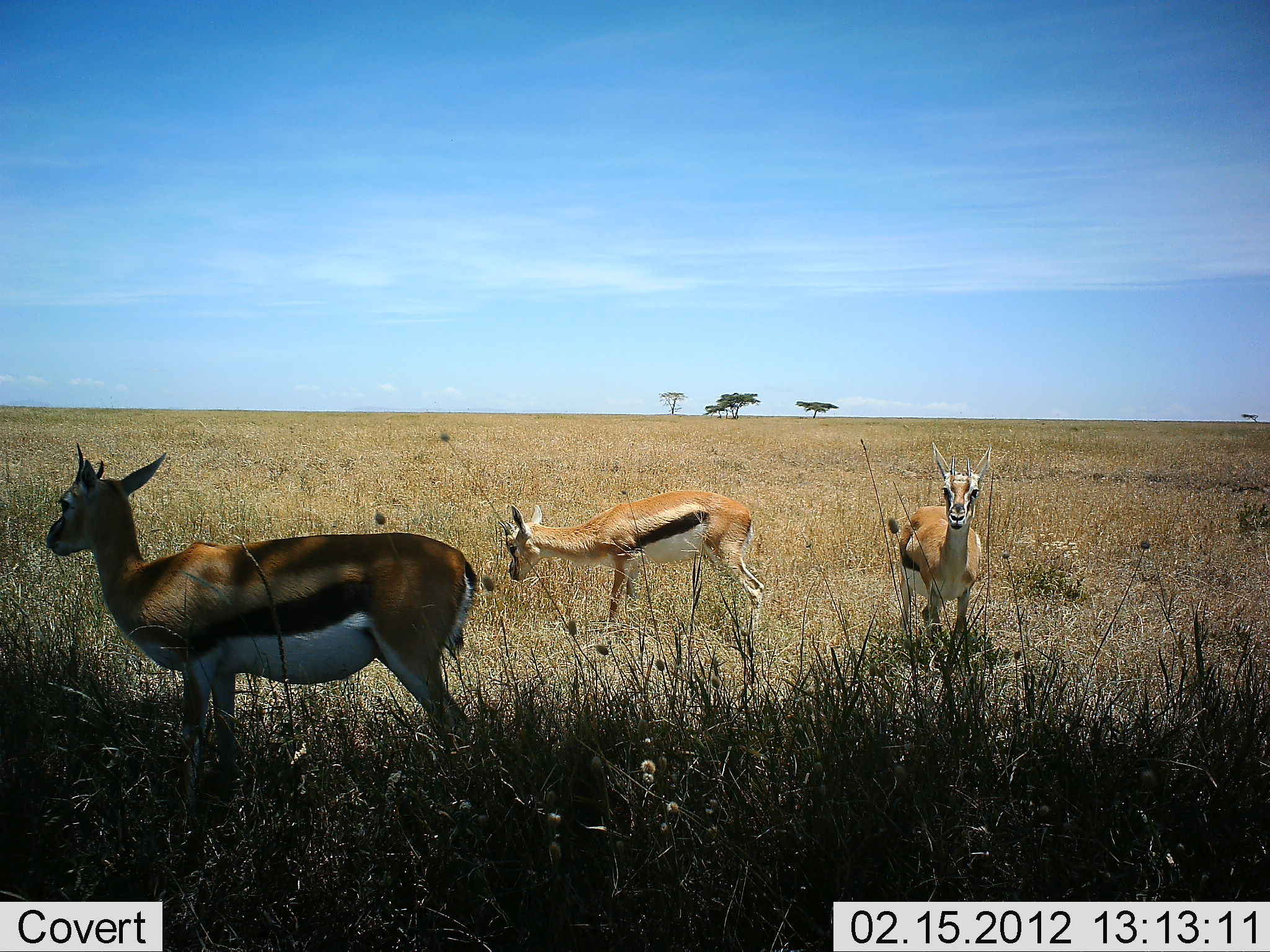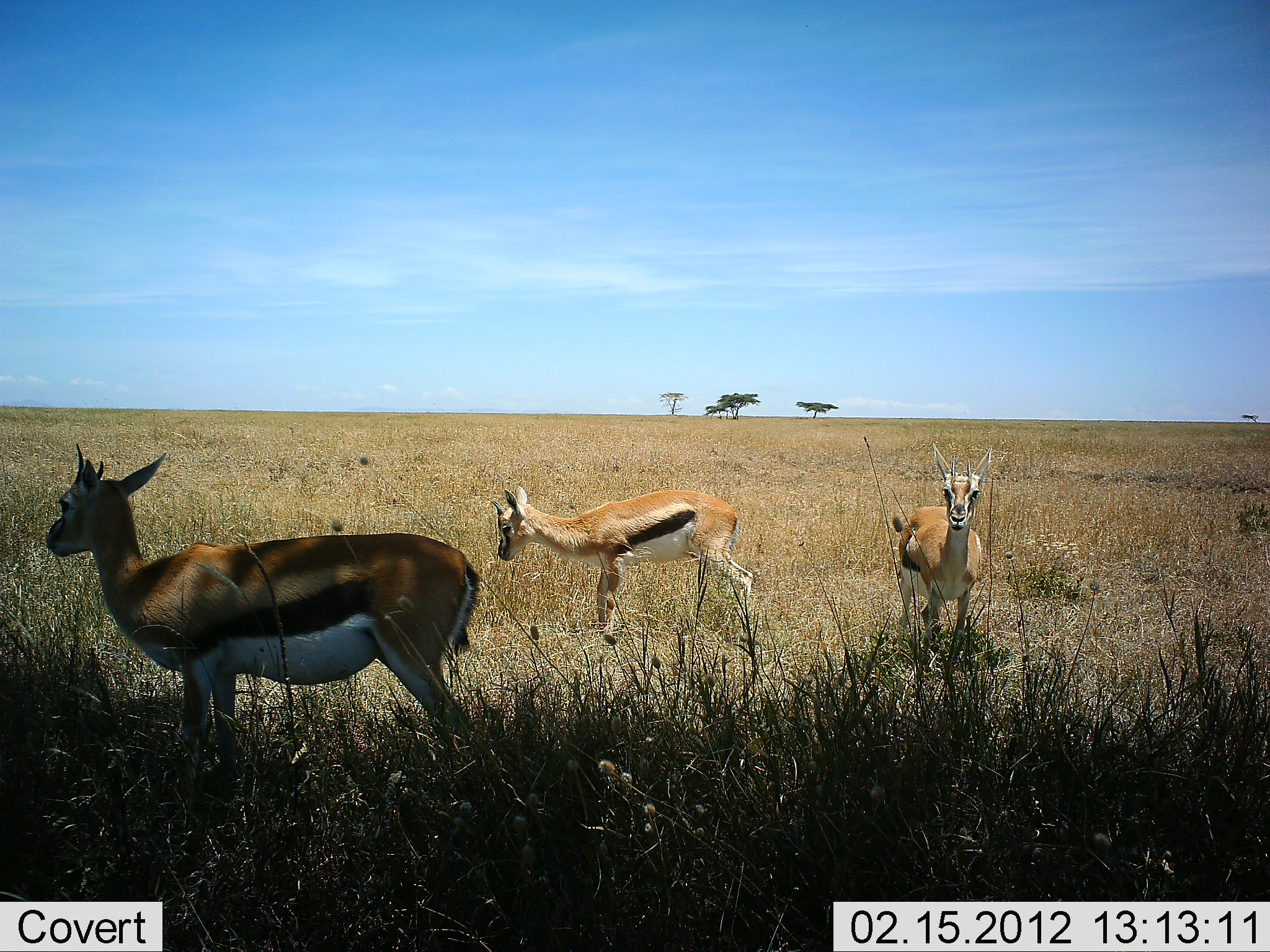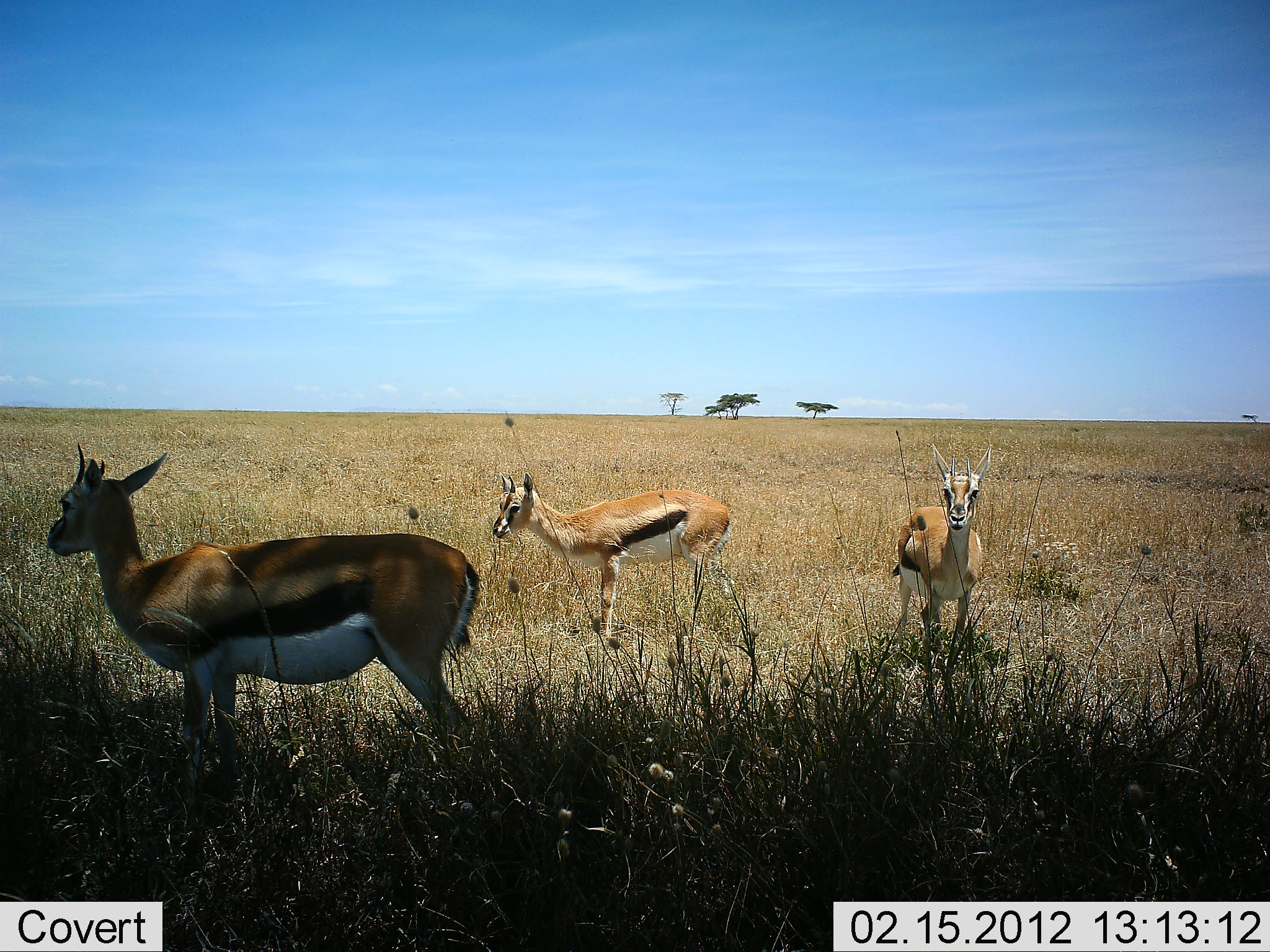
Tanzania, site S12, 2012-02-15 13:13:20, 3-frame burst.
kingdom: Animalia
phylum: Chordata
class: Mammalia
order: Artiodactyla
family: Bovidae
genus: Eudorcas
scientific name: Eudorcas thomsonii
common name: thomson's gazelle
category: gazellethomsons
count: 3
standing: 86%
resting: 0%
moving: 9%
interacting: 0%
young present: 5%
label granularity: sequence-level